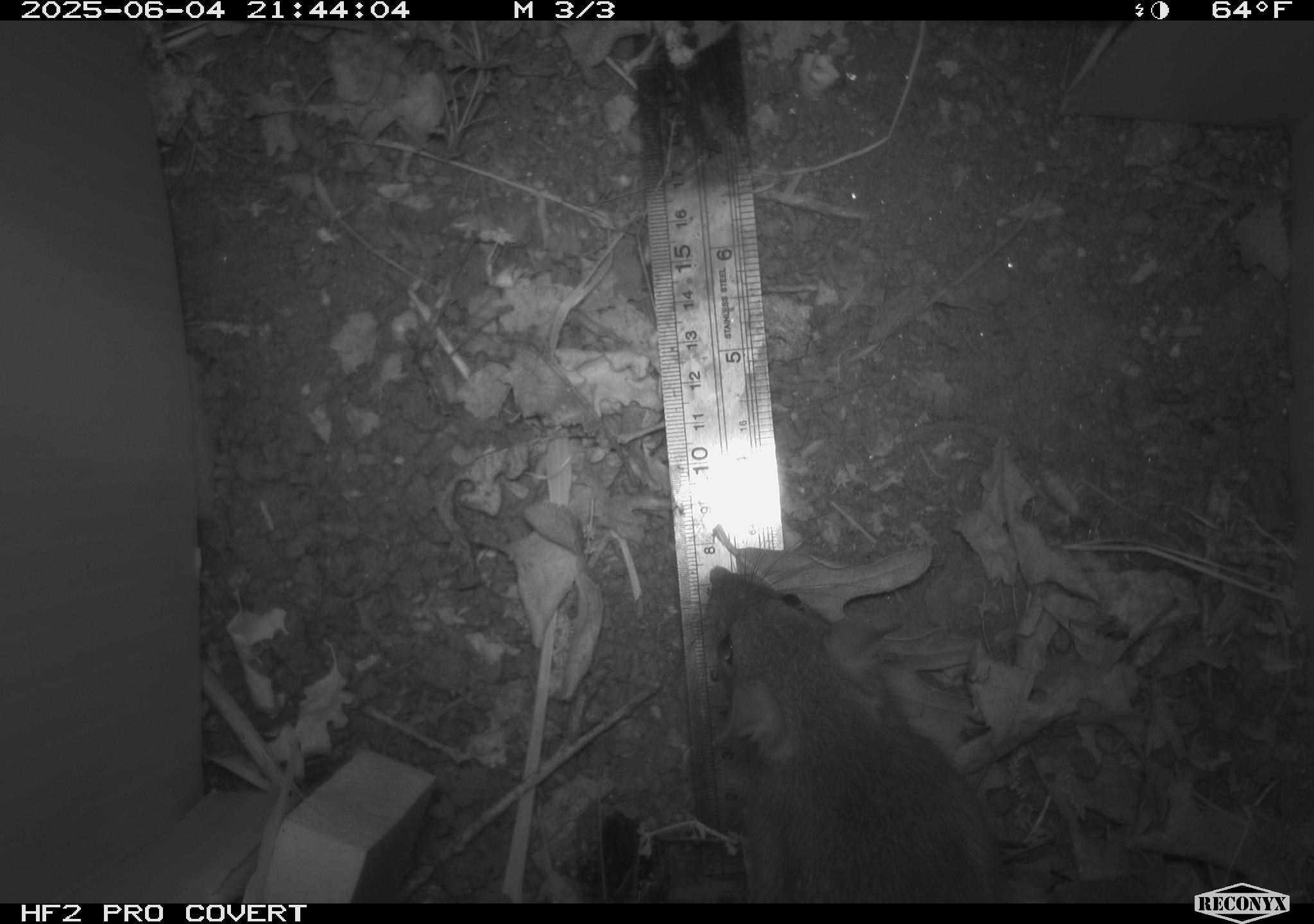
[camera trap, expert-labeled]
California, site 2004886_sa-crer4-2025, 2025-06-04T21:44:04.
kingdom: Animalia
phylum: Chordata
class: Mammalia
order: Rodentia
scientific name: Rodentia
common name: rodent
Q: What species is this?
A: Rodent (Rodentia).